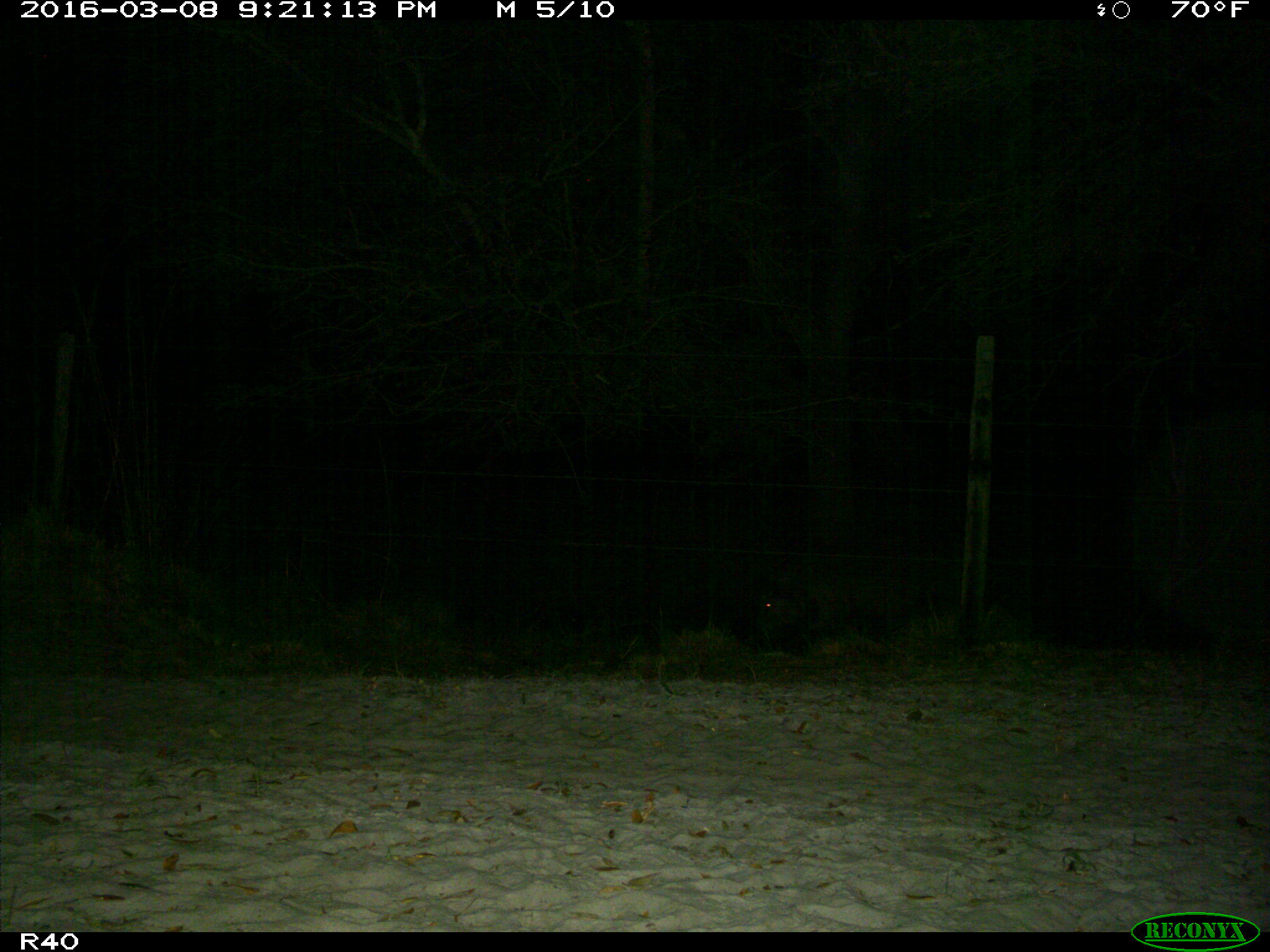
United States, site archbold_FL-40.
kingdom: Animalia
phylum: Chordata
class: Mammalia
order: Artiodactyla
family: Suidae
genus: Sus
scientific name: Sus scrofa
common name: wild boar